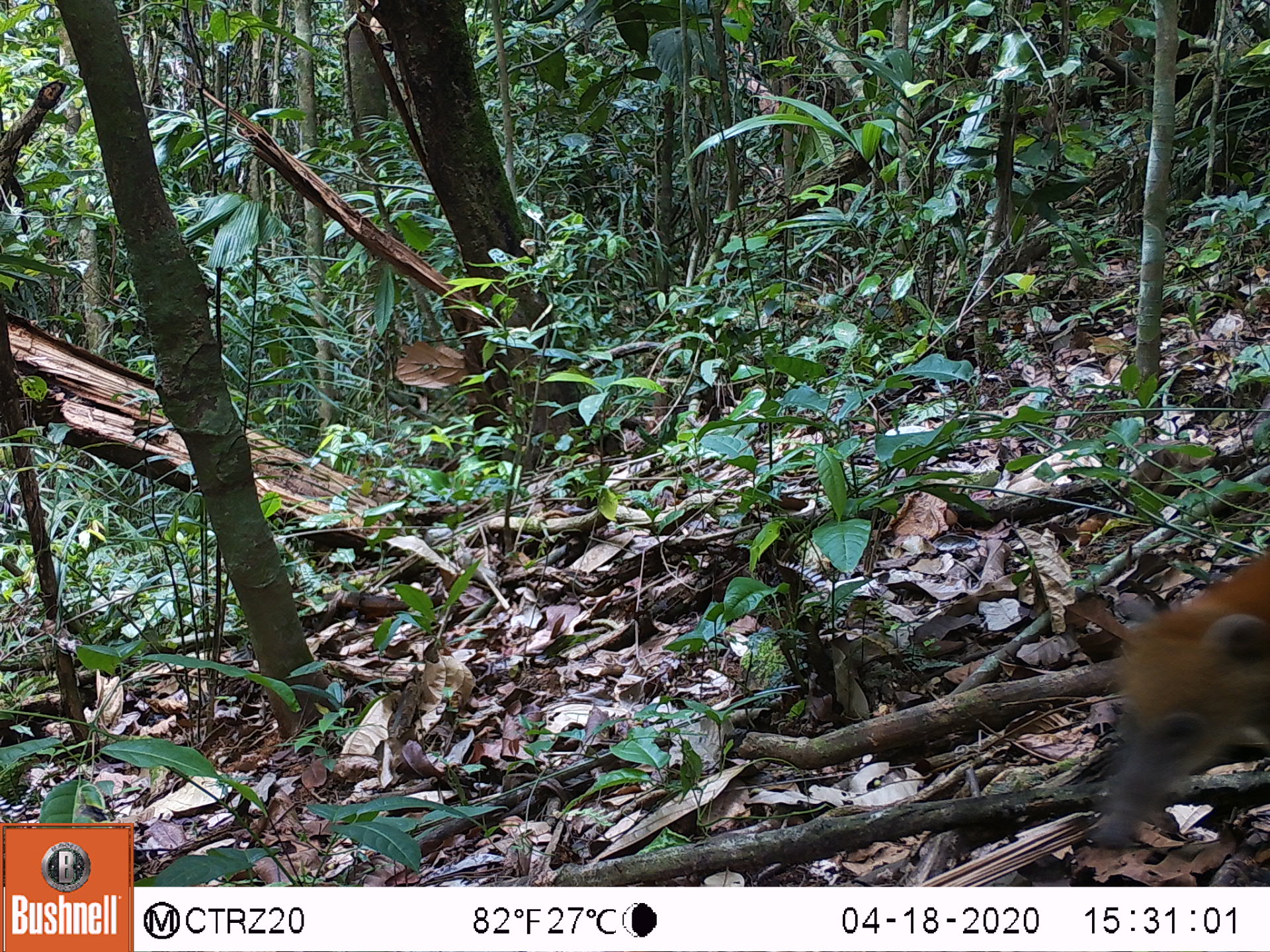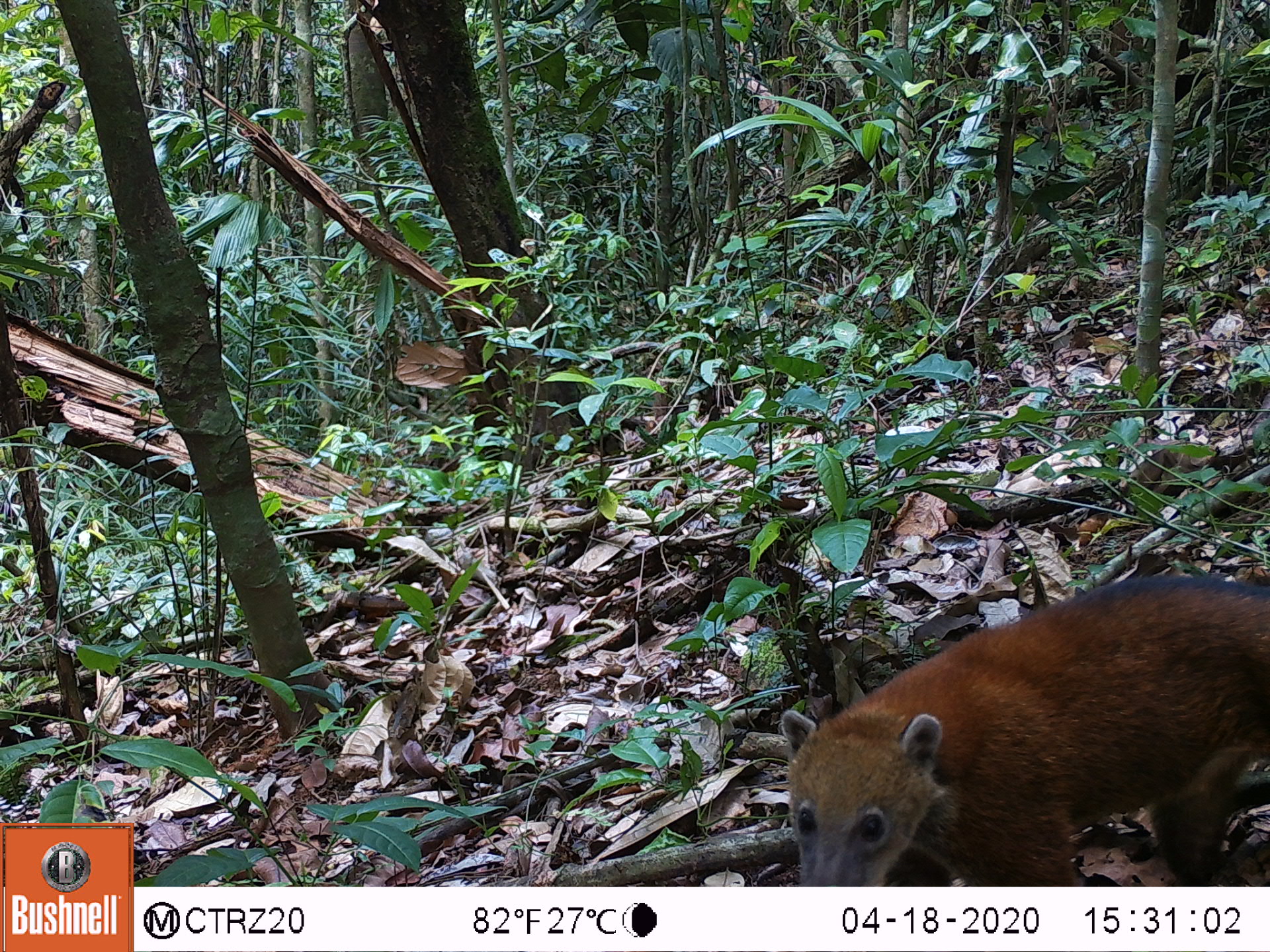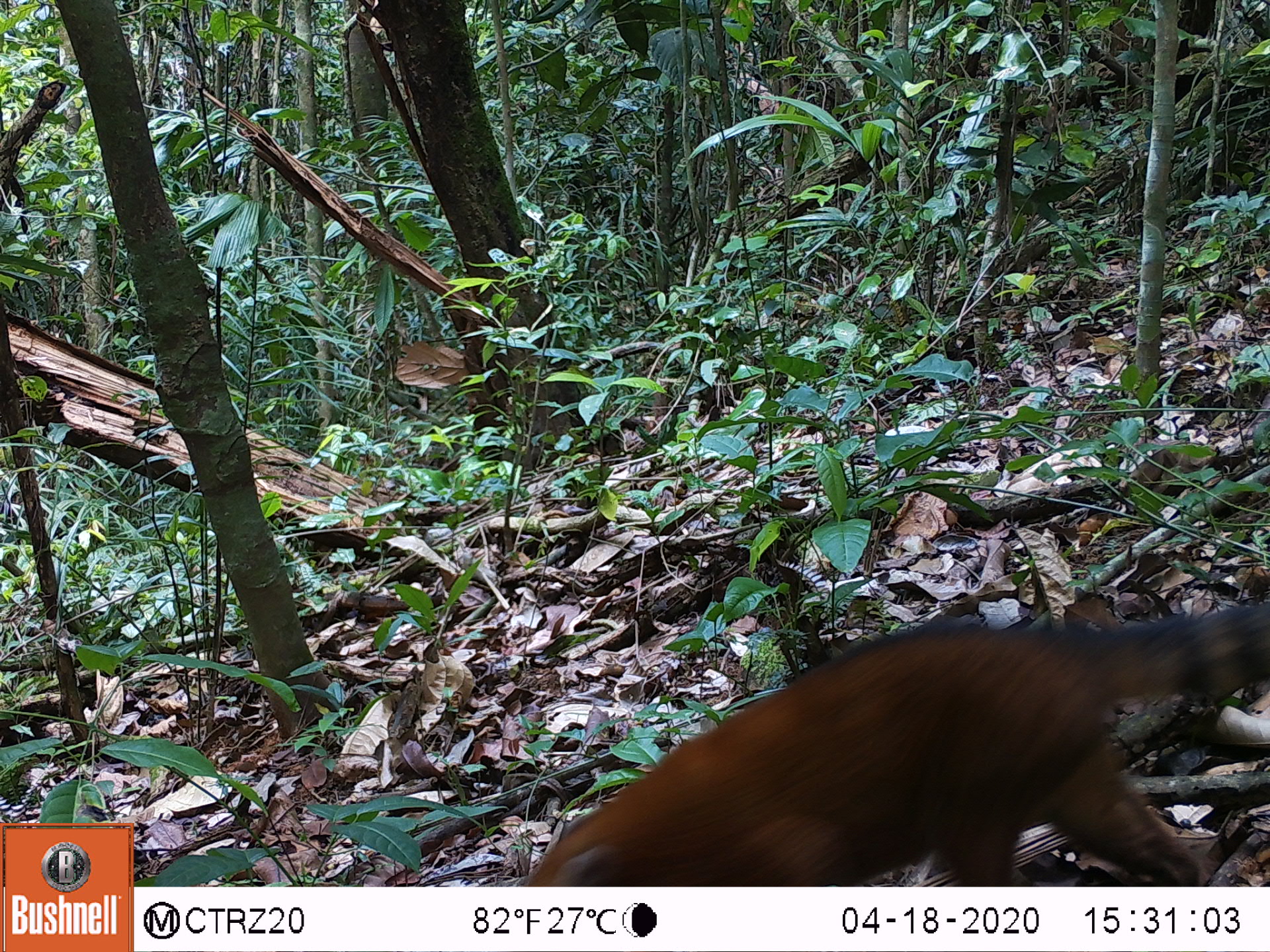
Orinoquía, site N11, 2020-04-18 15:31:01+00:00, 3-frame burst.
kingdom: Animalia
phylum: Chordata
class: Mammalia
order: Carnivora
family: Procyonidae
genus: Nasua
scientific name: Nasua nasua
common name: south american coati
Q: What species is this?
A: South american coati (Nasua nasua).